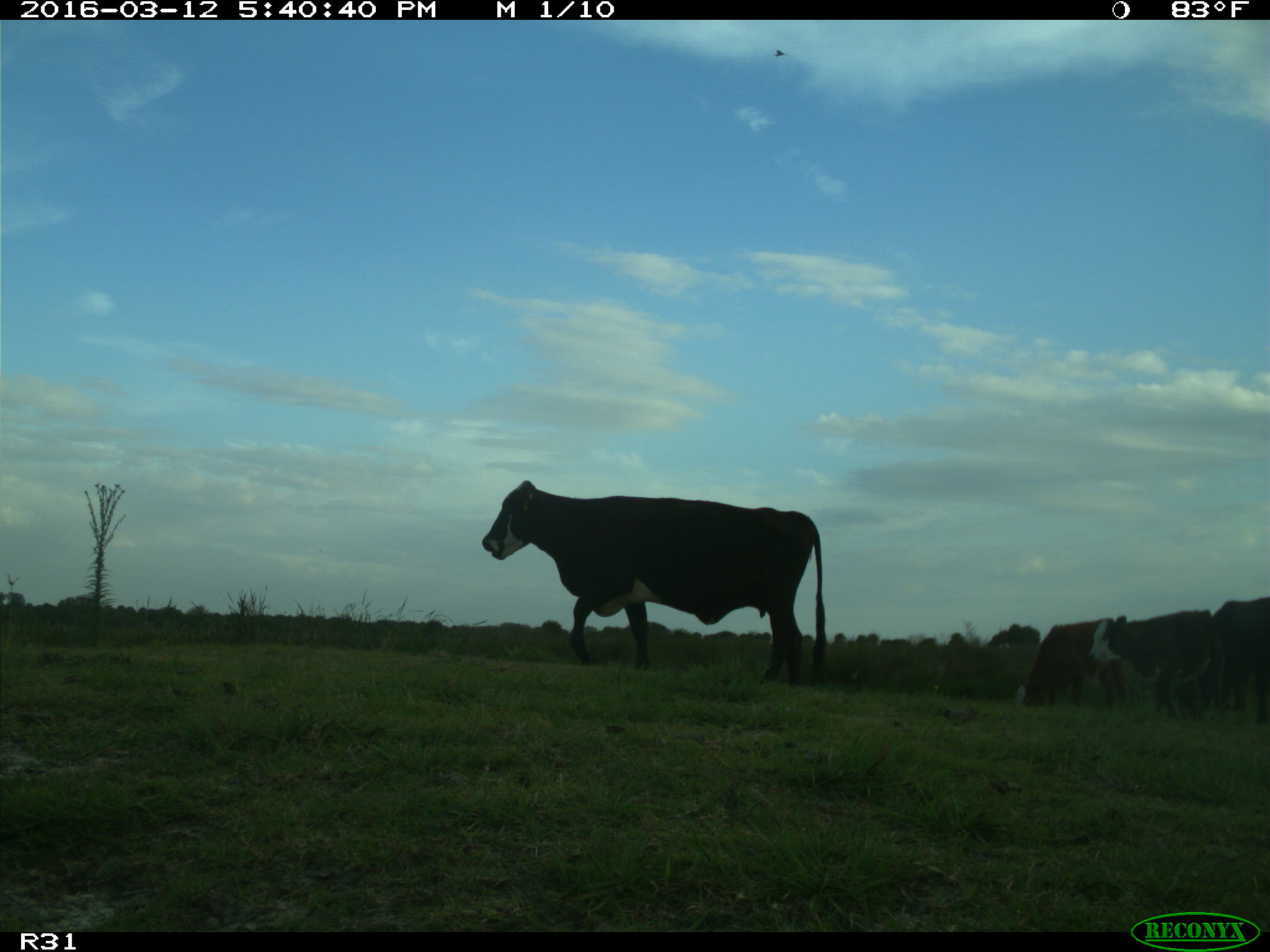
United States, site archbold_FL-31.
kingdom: Animalia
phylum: Chordata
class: Mammalia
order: Artiodactyla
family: Bovidae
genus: Bos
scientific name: Bos taurus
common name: domestic cow